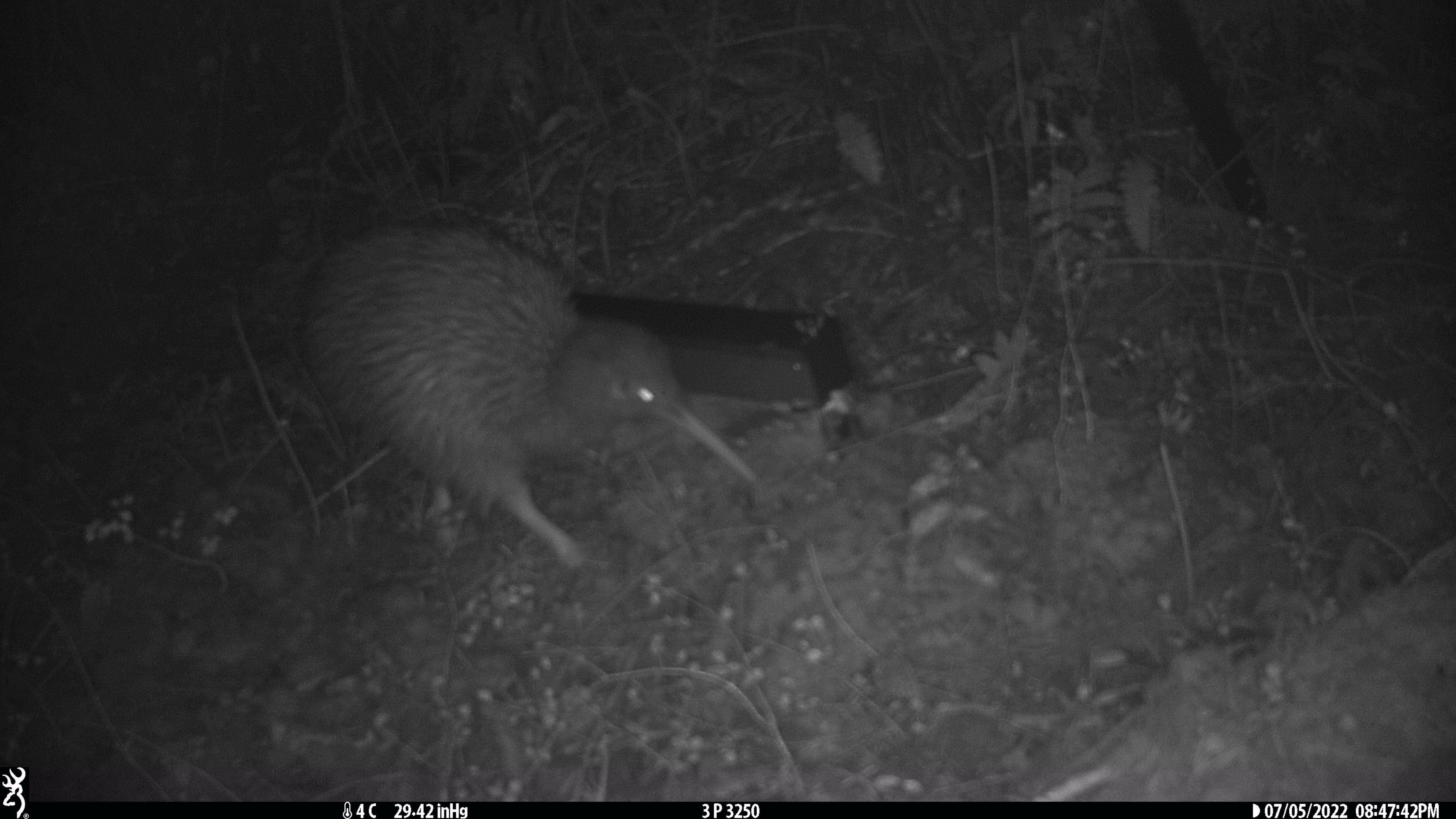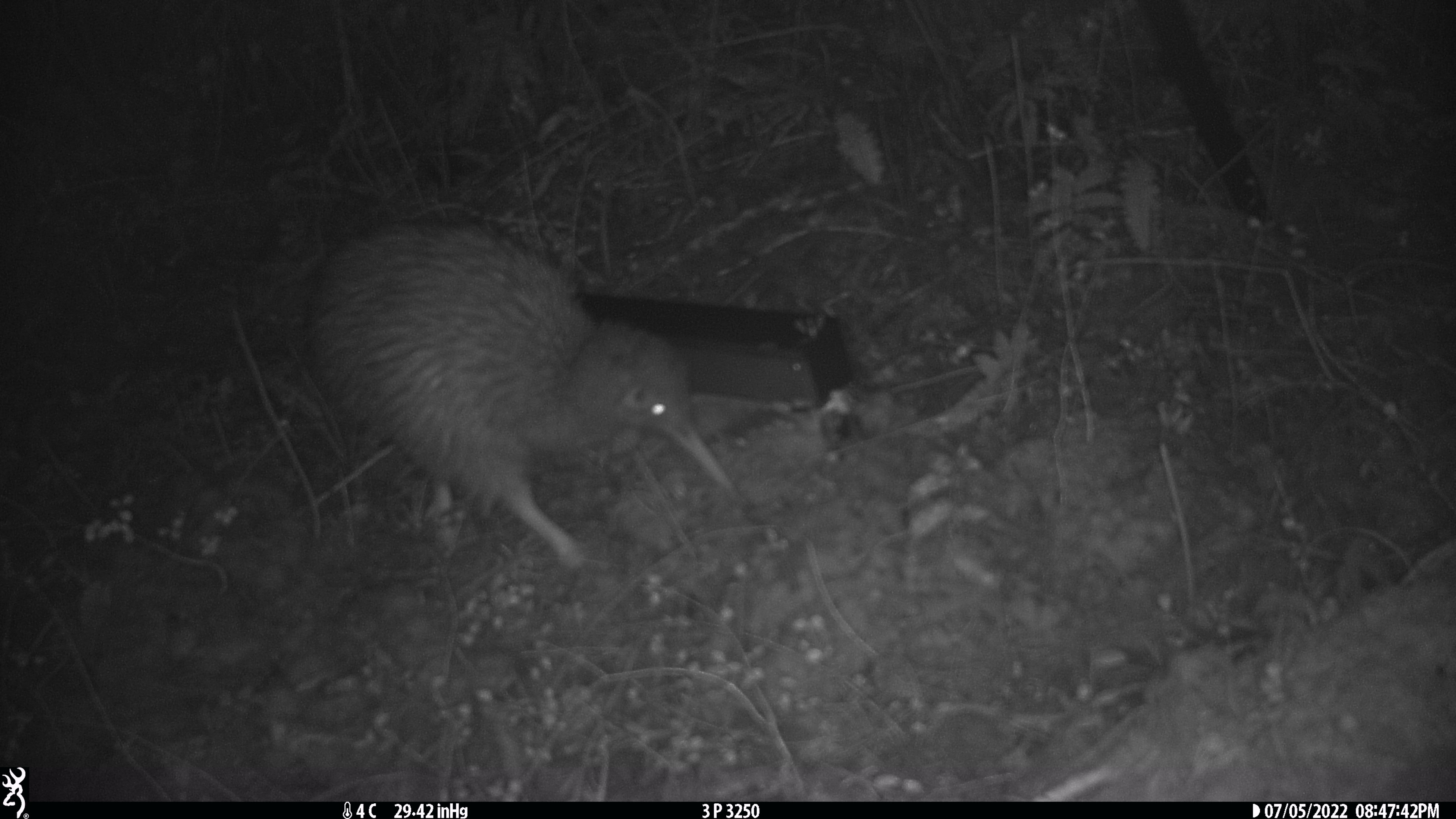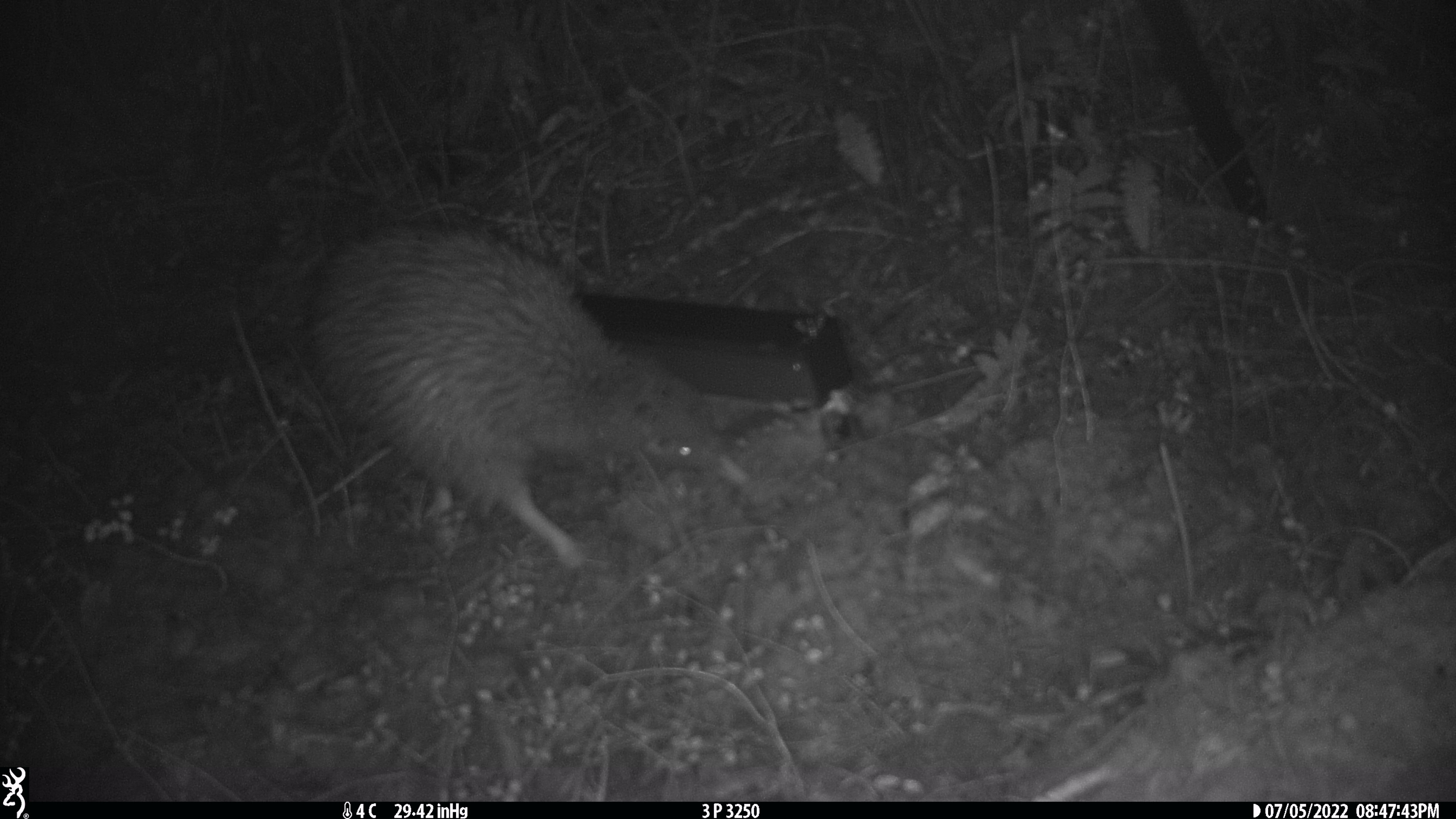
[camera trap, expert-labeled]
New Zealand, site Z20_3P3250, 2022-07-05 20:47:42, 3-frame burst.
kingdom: Animalia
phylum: Chordata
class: Aves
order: Apterygiformes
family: Apterygidae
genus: Apteryx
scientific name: Apteryx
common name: kiwi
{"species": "kiwi (Apteryx)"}